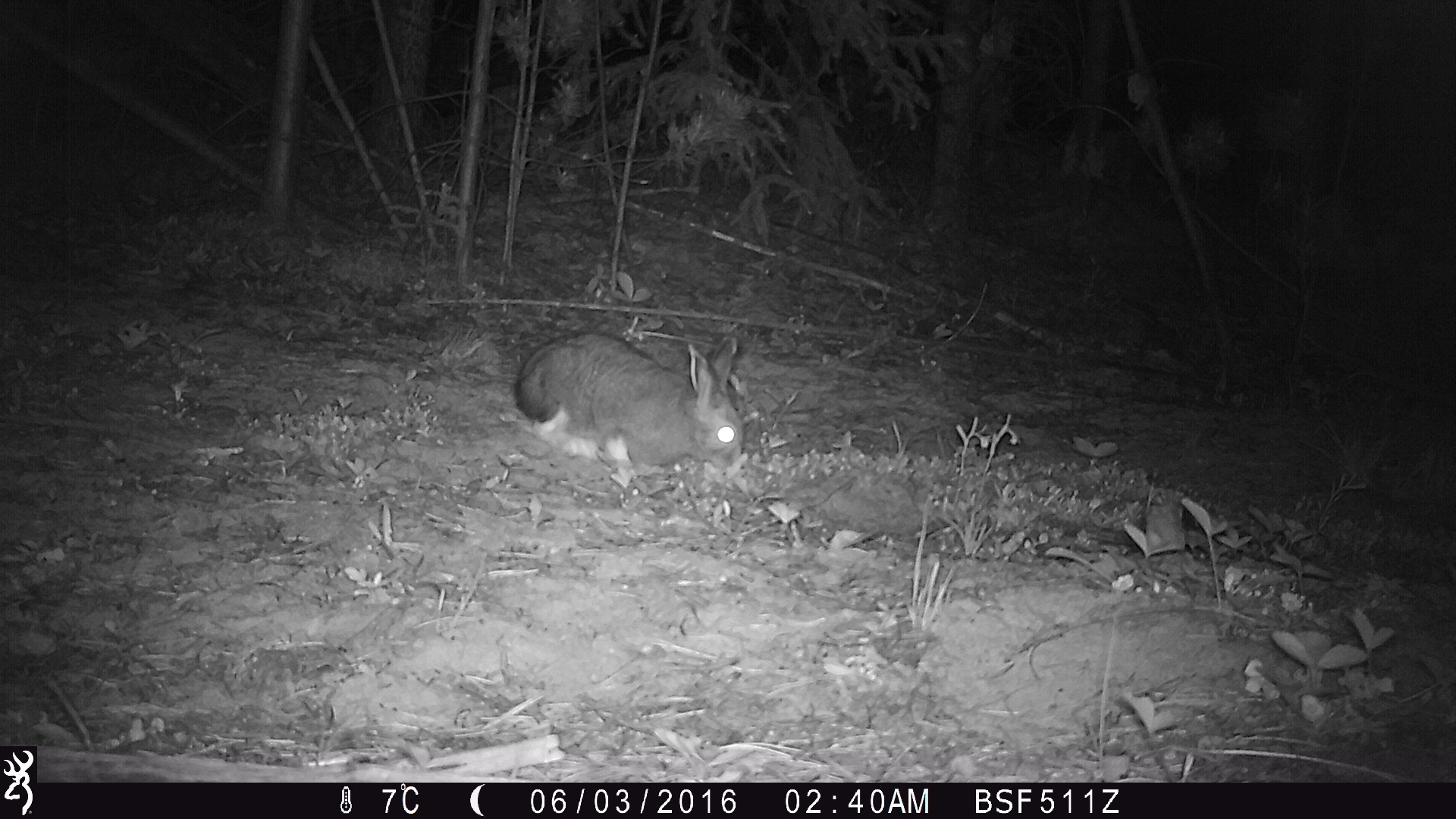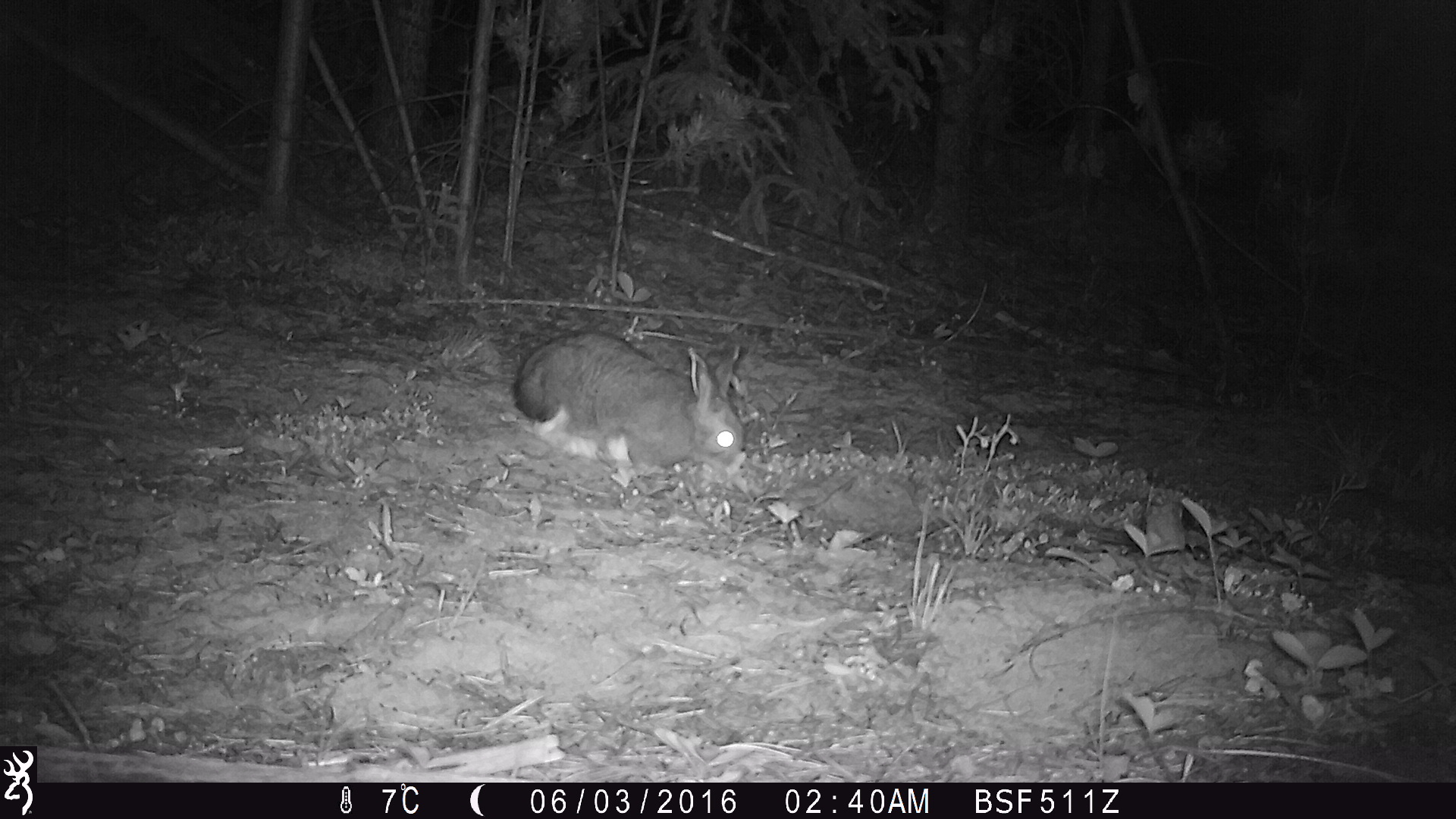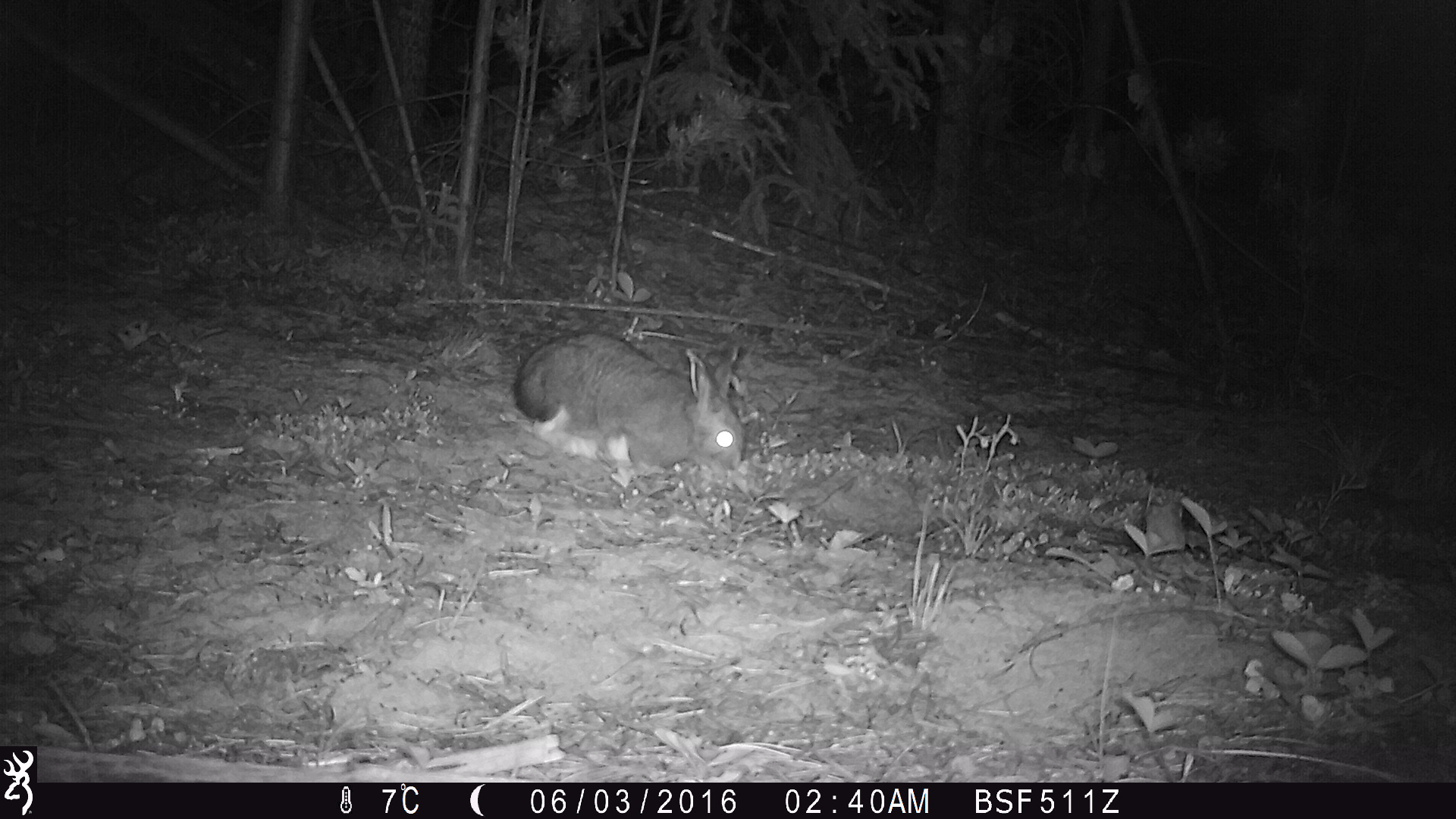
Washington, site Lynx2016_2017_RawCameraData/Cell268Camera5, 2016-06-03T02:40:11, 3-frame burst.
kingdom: Animalia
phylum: Chordata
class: Mammalia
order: Lagomorpha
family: Leporidae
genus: Lepus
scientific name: Lepus americanus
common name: snowshoe hare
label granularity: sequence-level